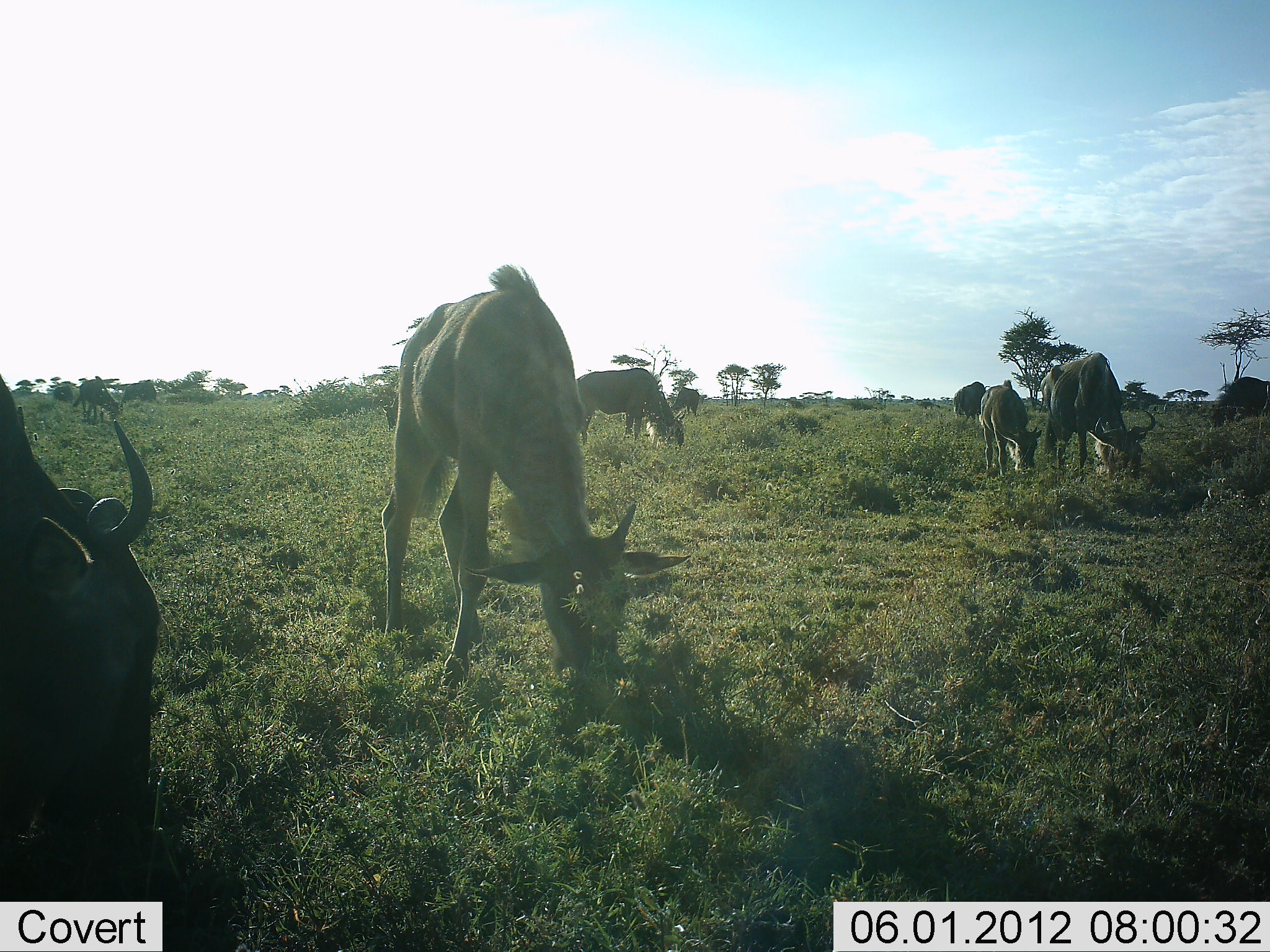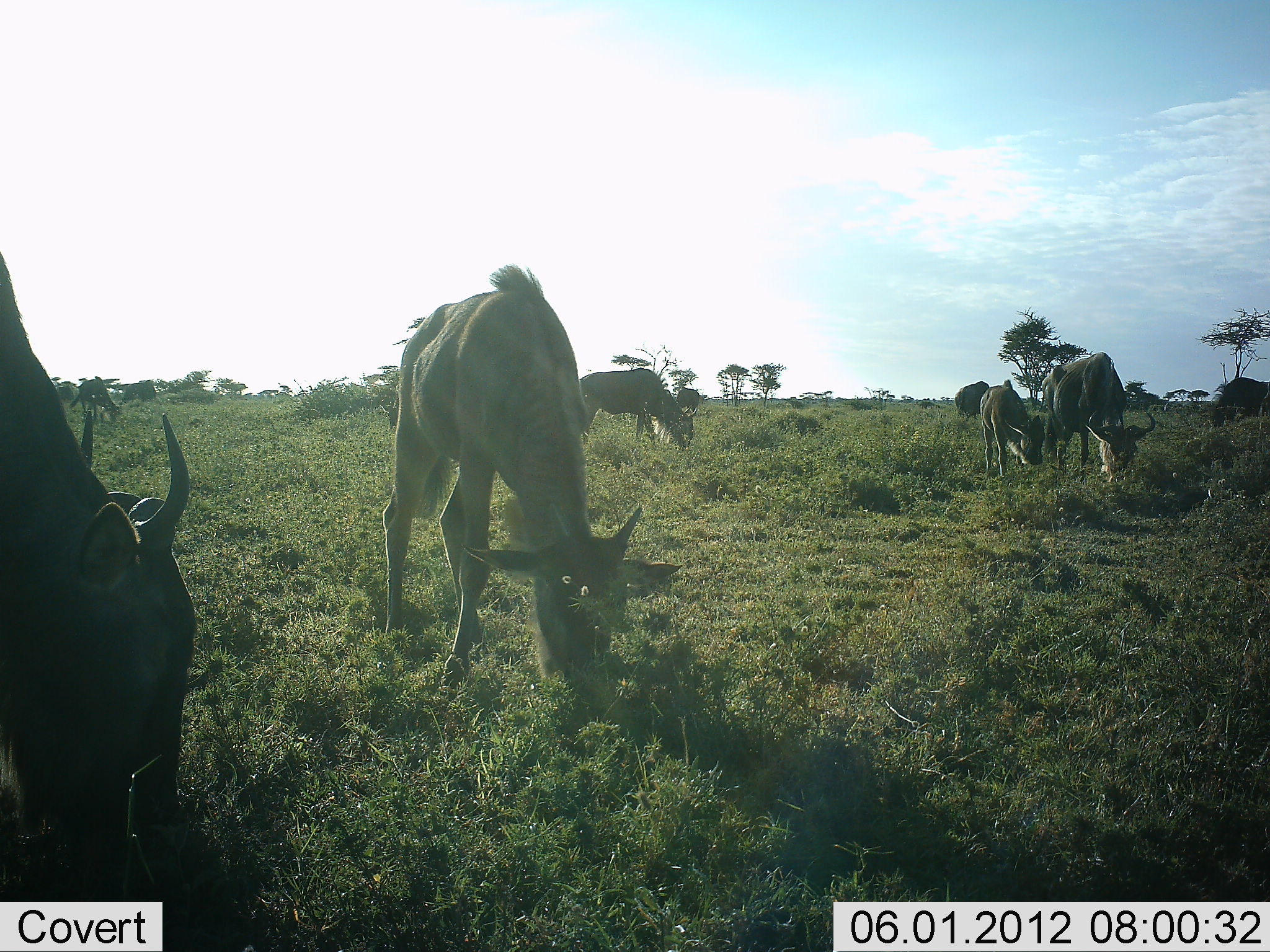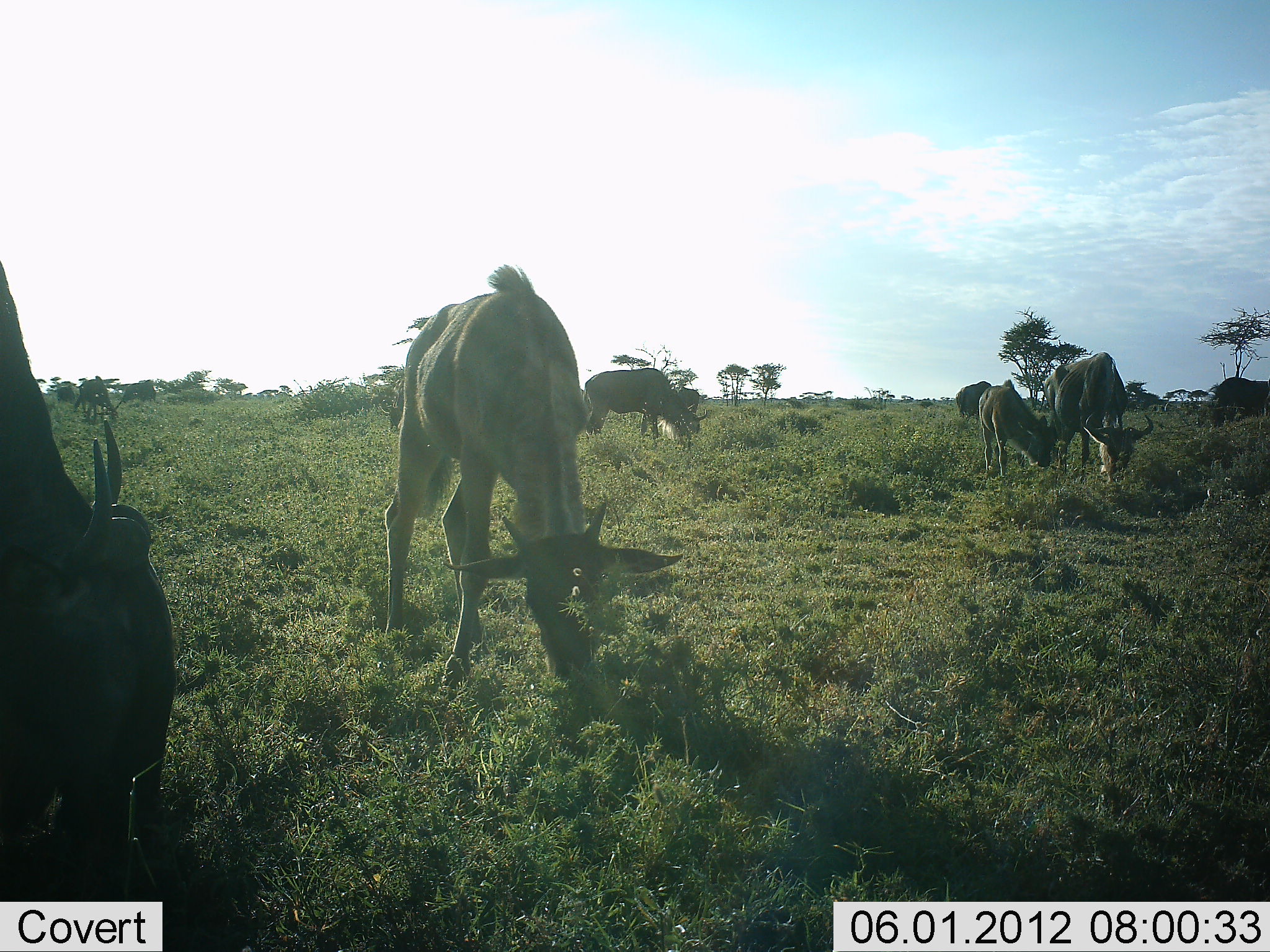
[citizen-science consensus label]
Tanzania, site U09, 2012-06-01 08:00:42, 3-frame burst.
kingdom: Animalia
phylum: Chordata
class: Mammalia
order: Artiodactyla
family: Bovidae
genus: Connochaetes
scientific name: Connochaetes taurinus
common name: blue wildebeest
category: wildebeest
Wildebeest (blue wildebeest) (Connochaetes taurinus), count 6. Behavior (volunteer vote fractions): standing 45%, resting 0%, moving 18%, interacting 0%. Young present (vote fraction): 55%. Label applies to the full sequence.